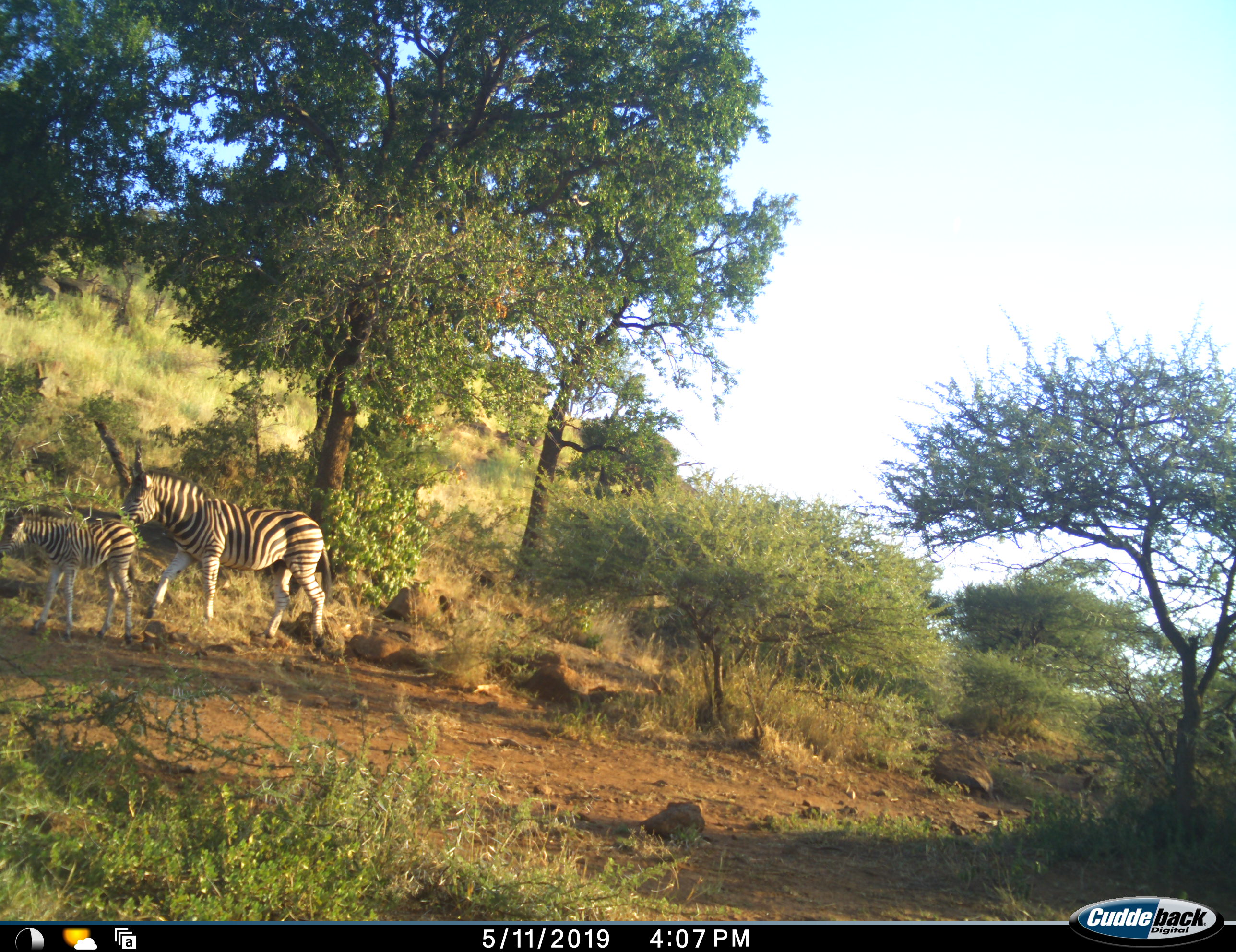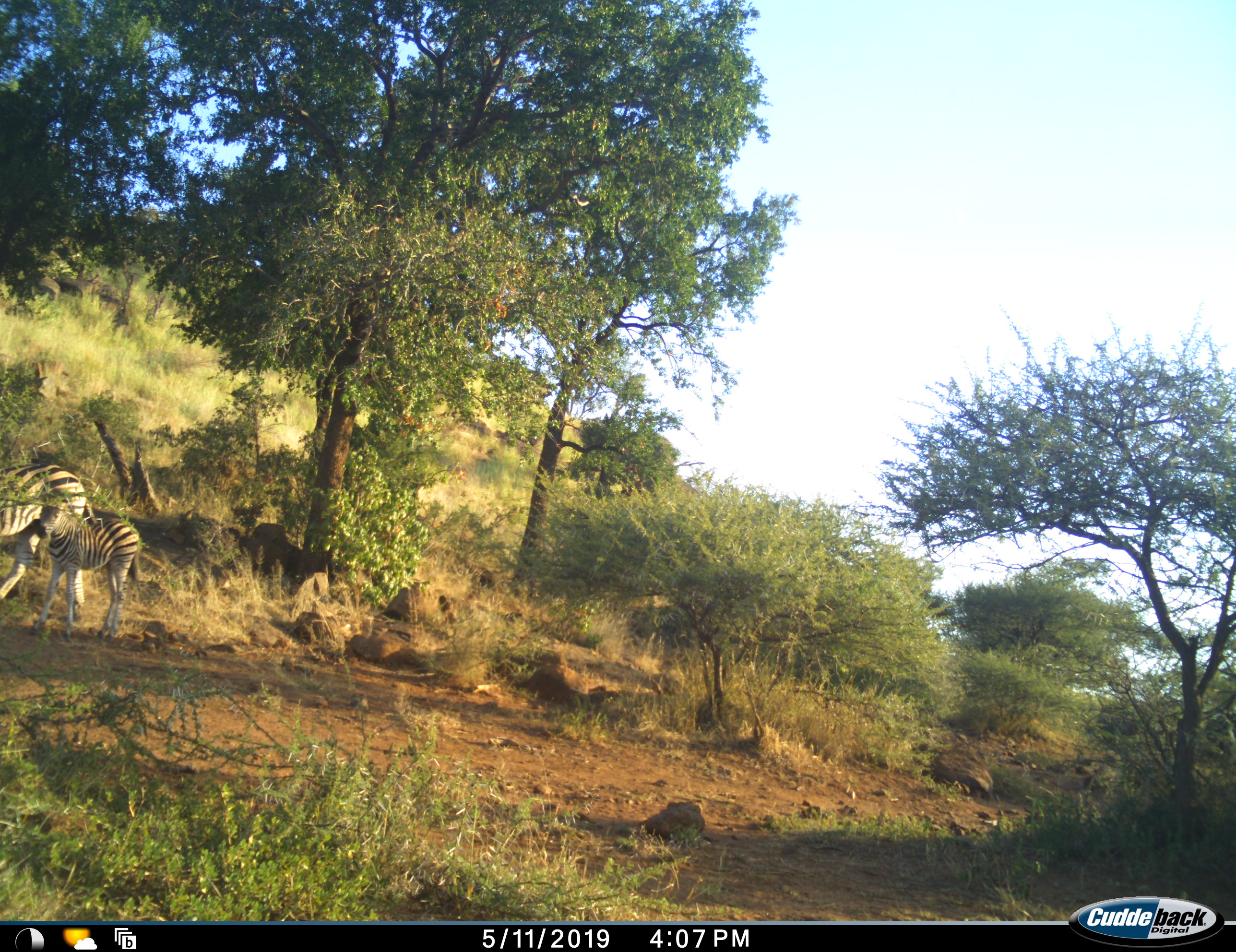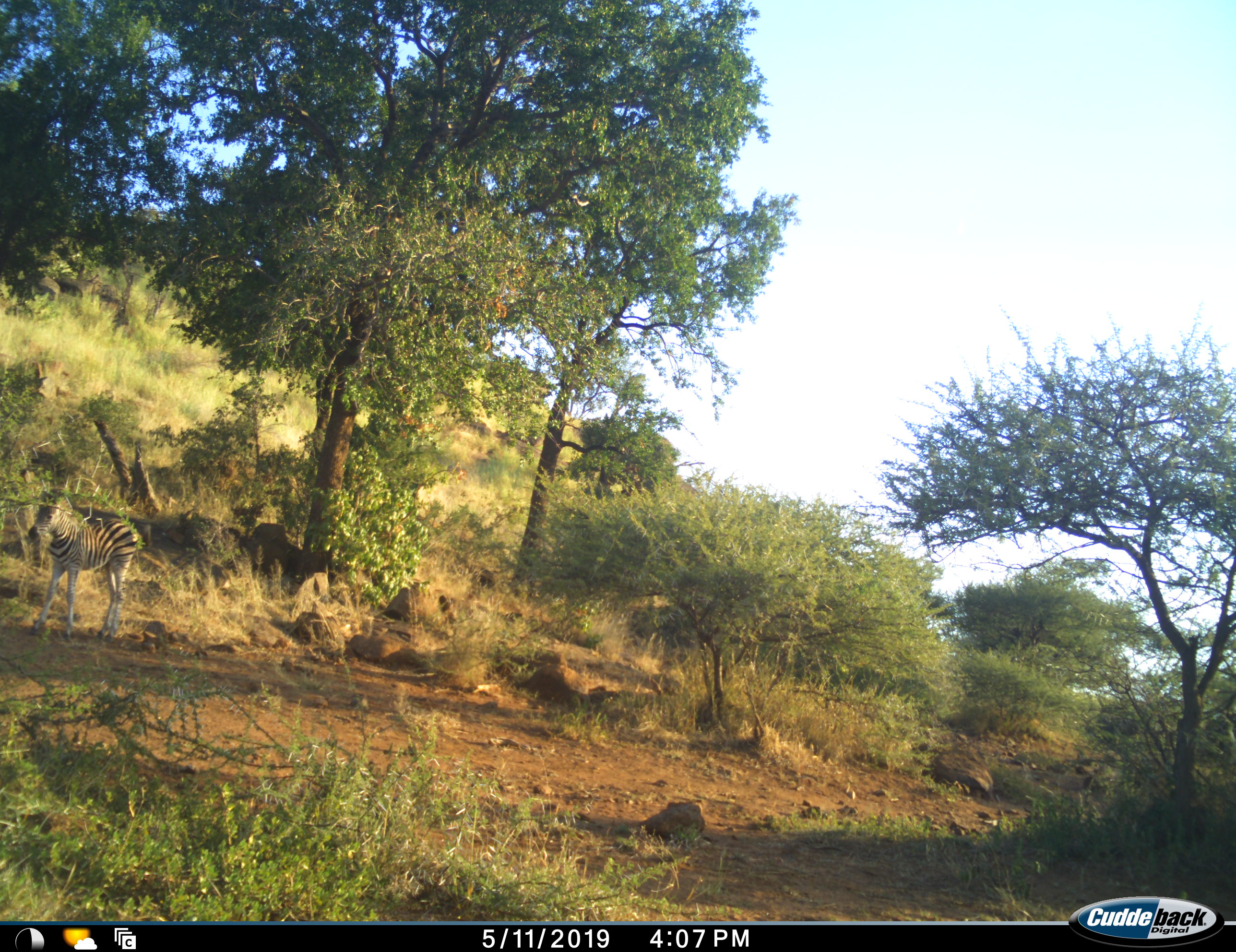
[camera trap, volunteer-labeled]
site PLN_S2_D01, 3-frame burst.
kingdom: Animalia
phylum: Chordata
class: Mammalia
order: Perissodactyla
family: Equidae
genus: Equus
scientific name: Equus quagga burchellii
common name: burchell's zebra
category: zebraburchells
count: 2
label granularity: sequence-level